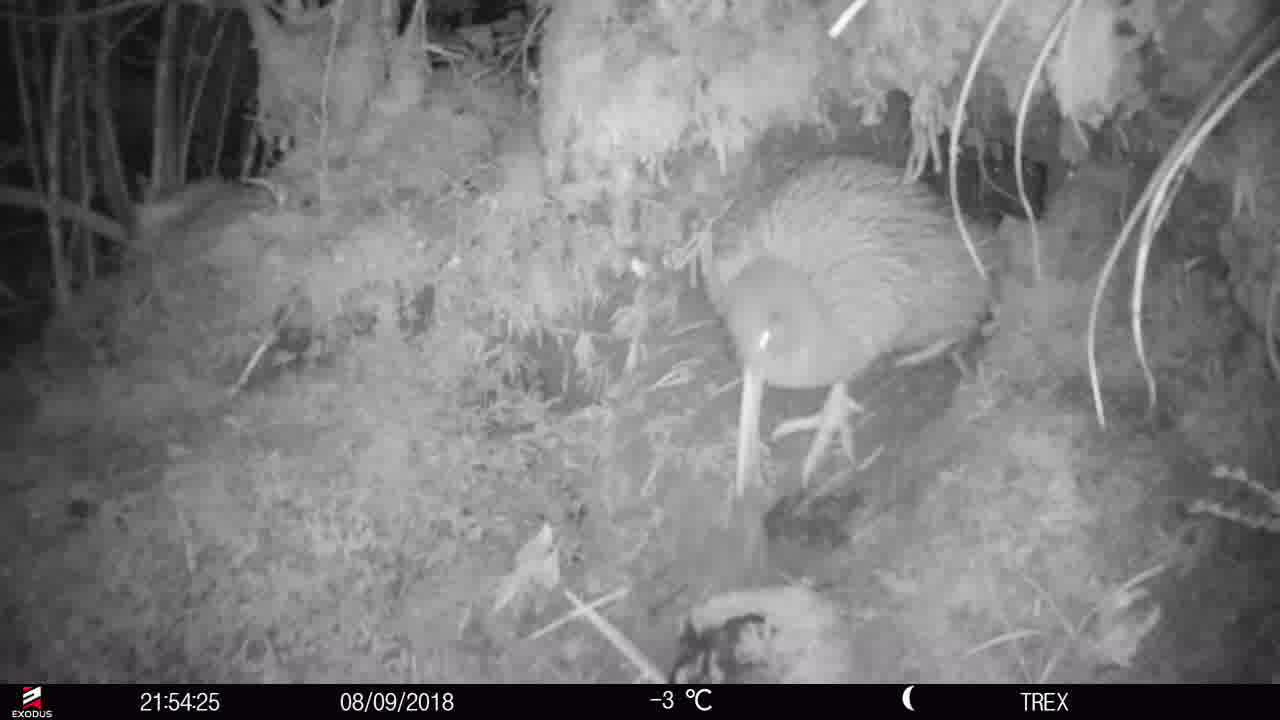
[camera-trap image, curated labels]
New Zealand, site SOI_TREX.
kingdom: Animalia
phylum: Chordata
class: Aves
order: Apterygiformes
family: Apterygidae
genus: Apteryx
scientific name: Apteryx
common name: kiwi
Kiwi (Apteryx).